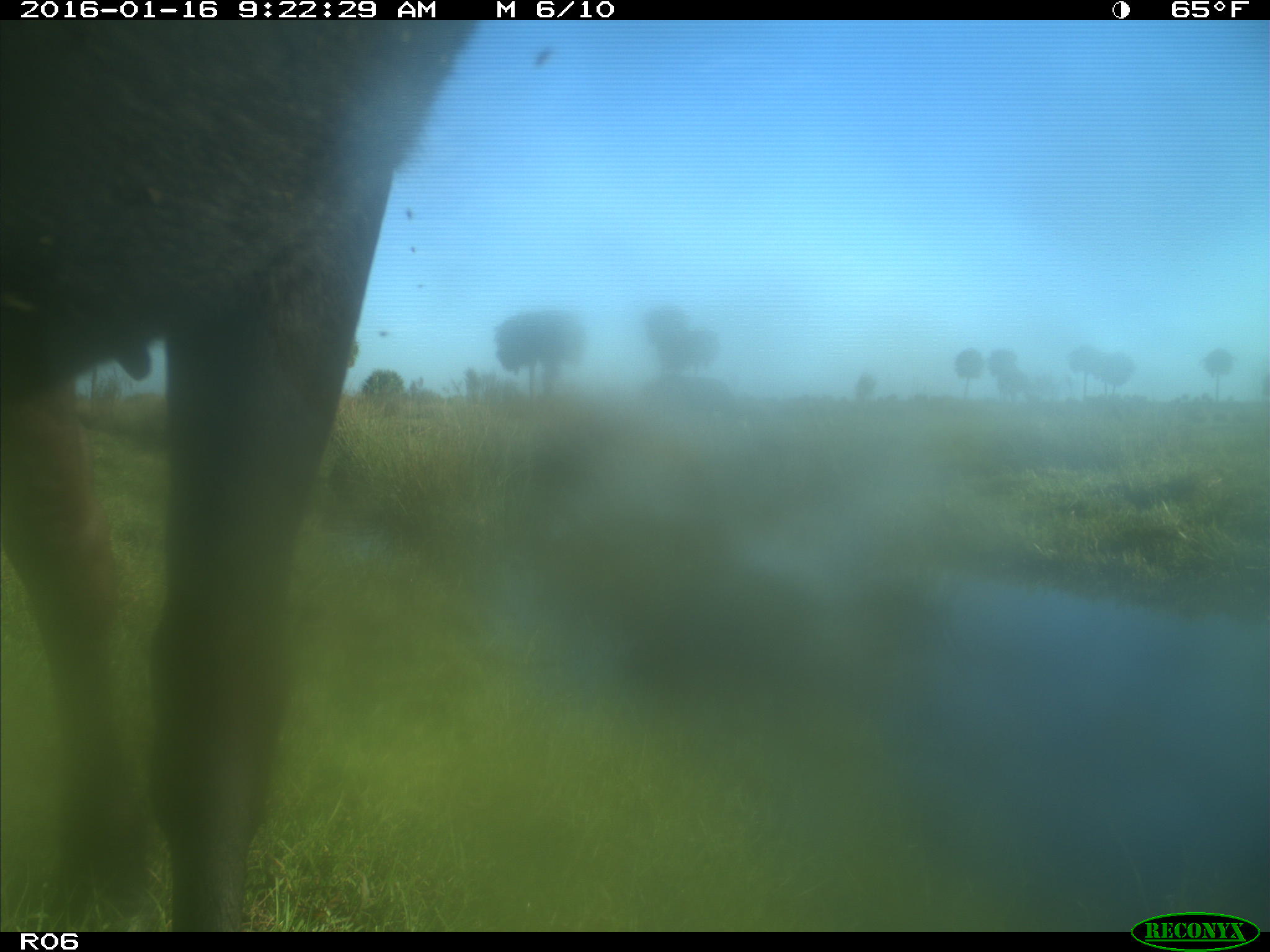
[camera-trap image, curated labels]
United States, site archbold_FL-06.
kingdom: Animalia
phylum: Chordata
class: Mammalia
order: Artiodactyla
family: Bovidae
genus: Bos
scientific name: Bos taurus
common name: domestic cow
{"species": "Bos taurus (domestic cow)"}